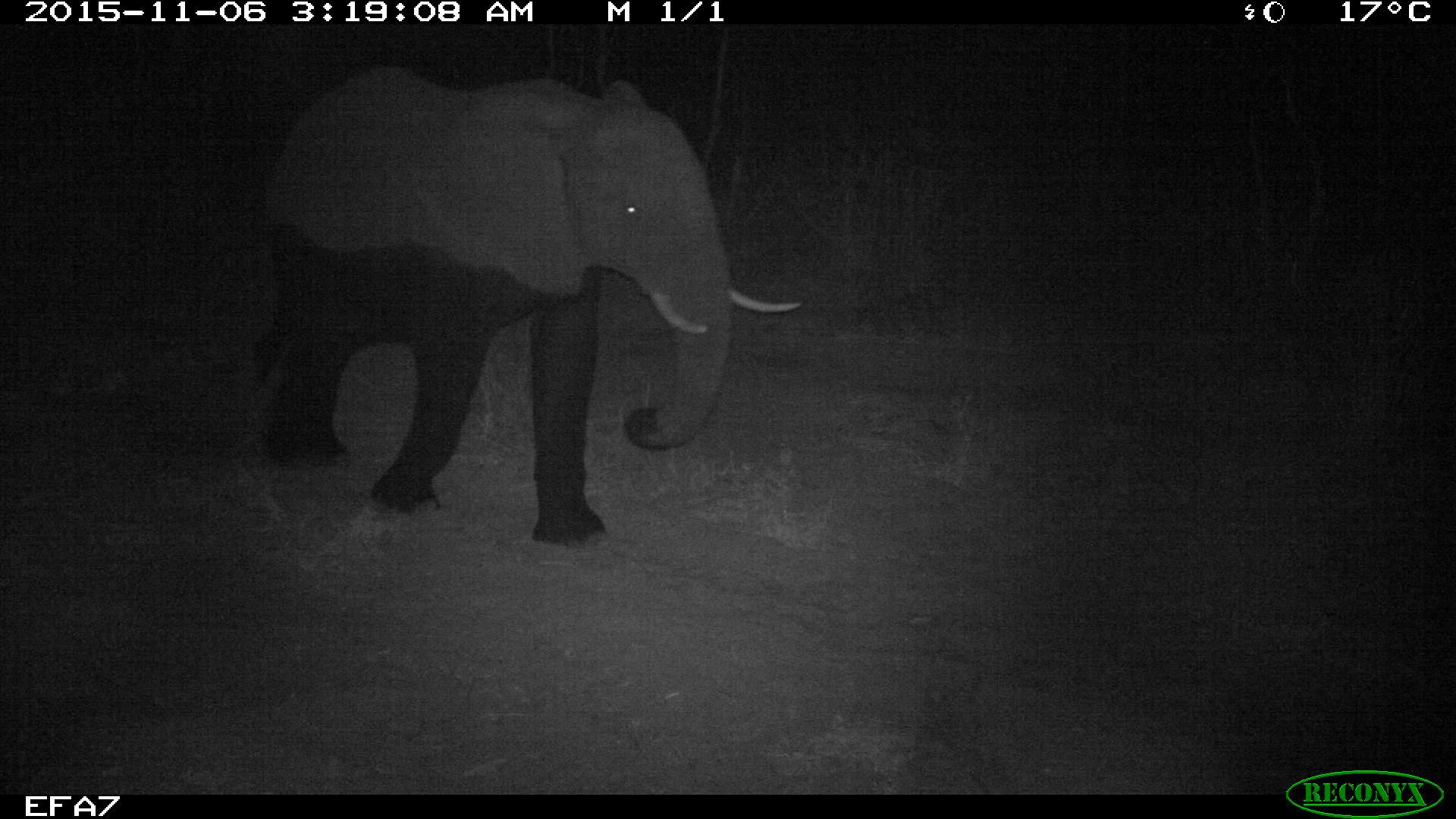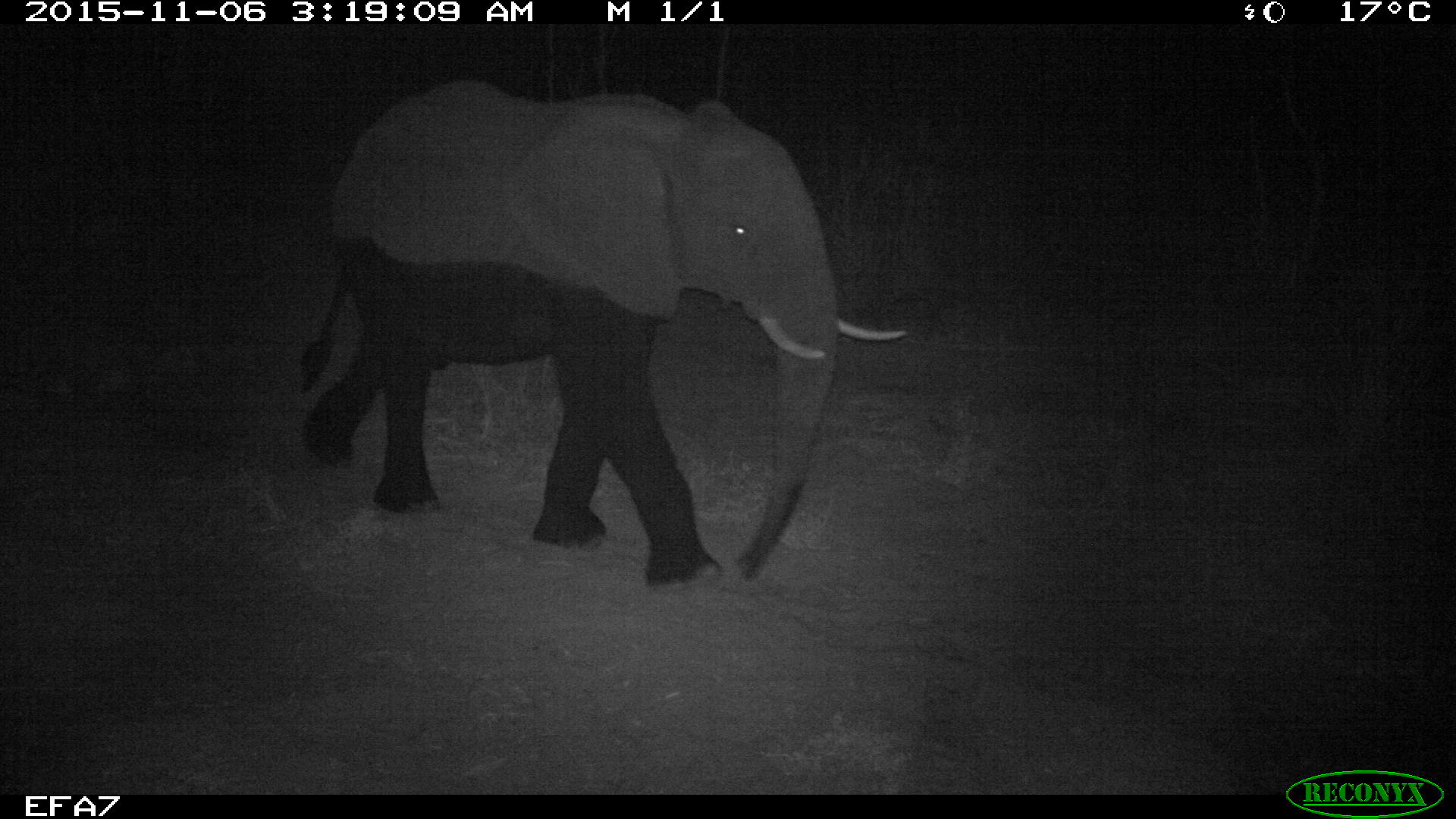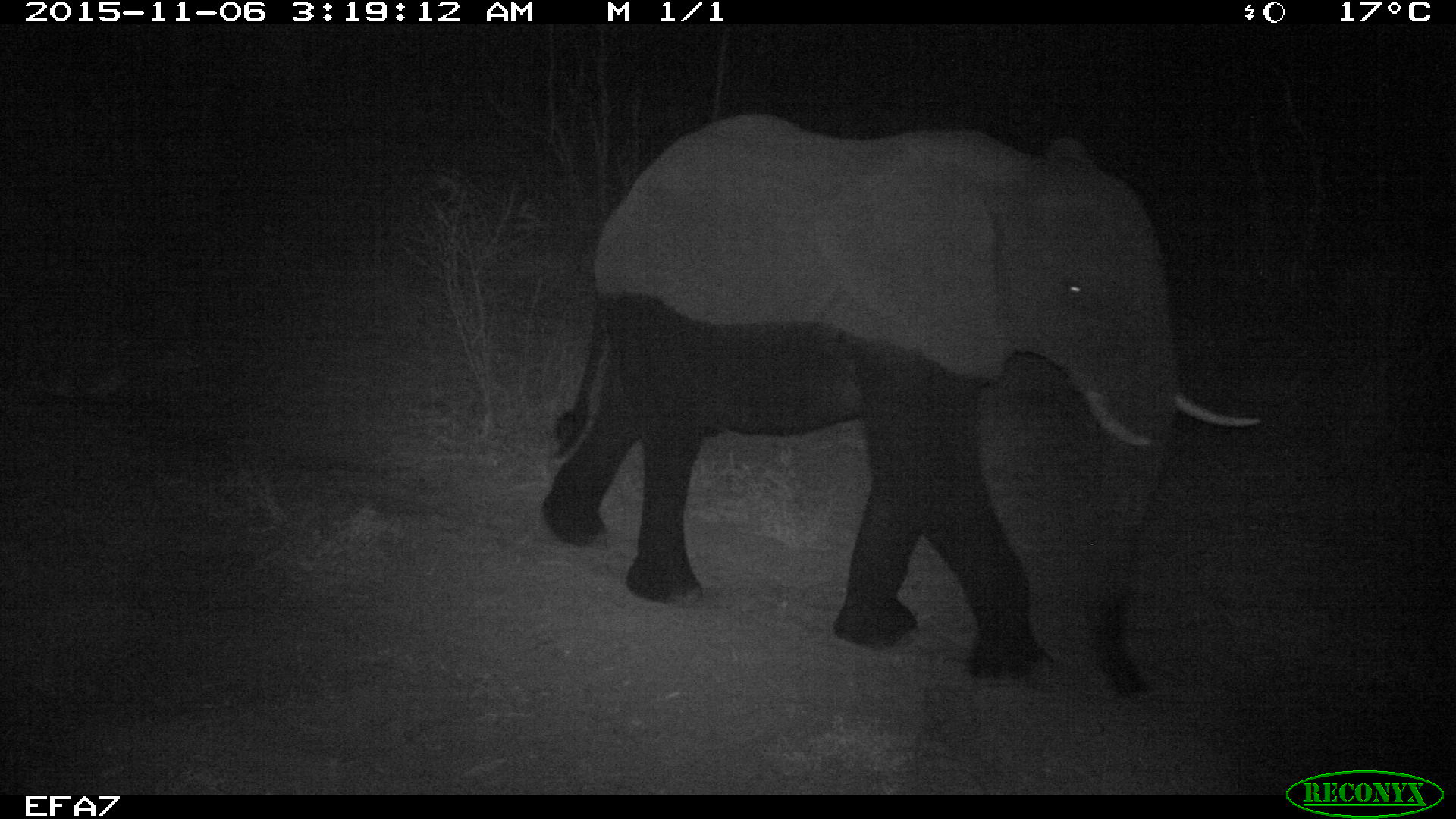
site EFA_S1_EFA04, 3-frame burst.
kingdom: Animalia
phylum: Chordata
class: Mammalia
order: Proboscidea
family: Elephantidae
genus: Loxodonta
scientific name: Loxodonta africana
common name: african bush elephant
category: elephant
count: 1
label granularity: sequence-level